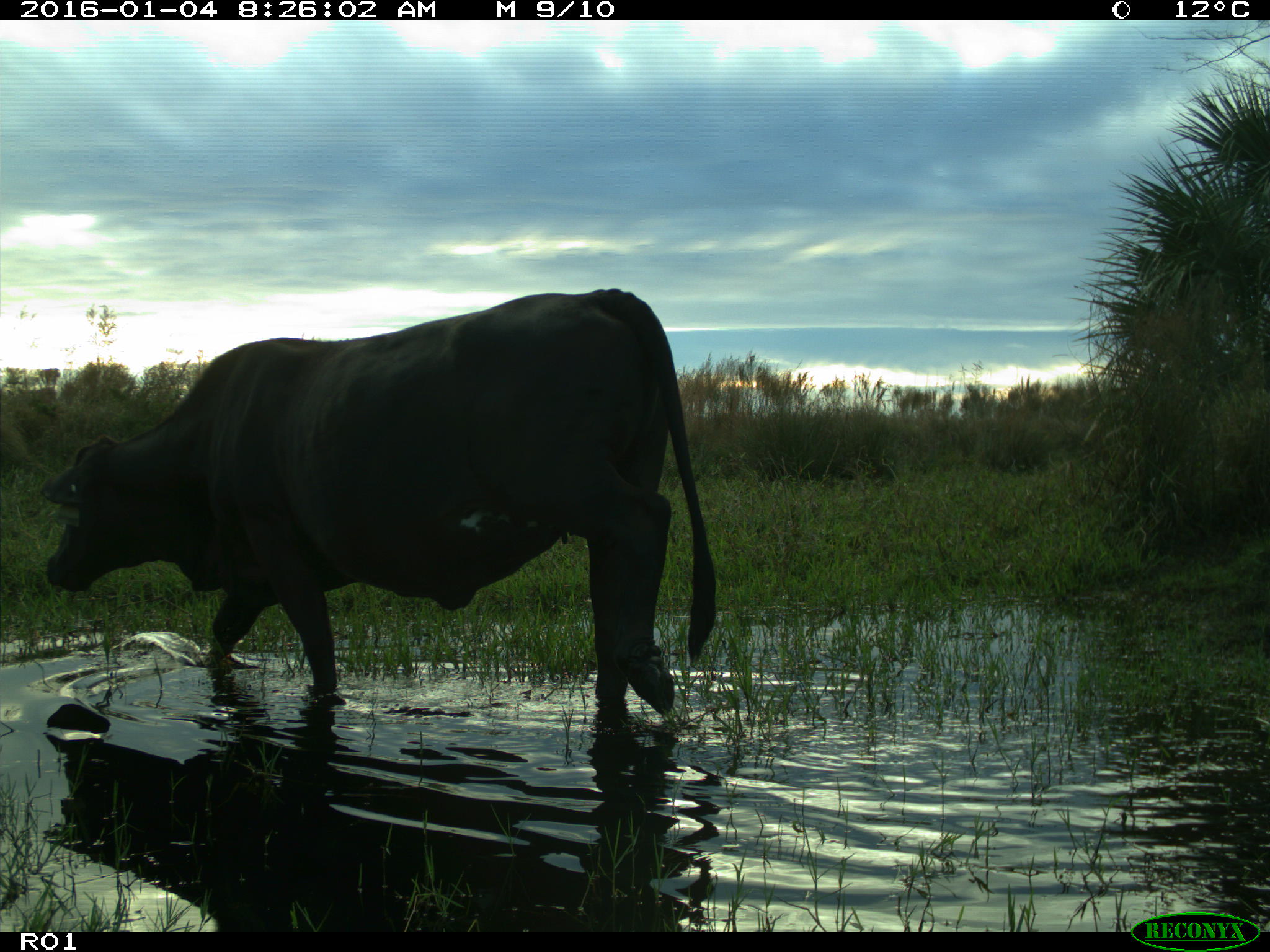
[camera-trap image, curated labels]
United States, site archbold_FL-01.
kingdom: Animalia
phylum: Chordata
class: Mammalia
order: Artiodactyla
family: Bovidae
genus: Bos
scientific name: Bos taurus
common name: domestic cow